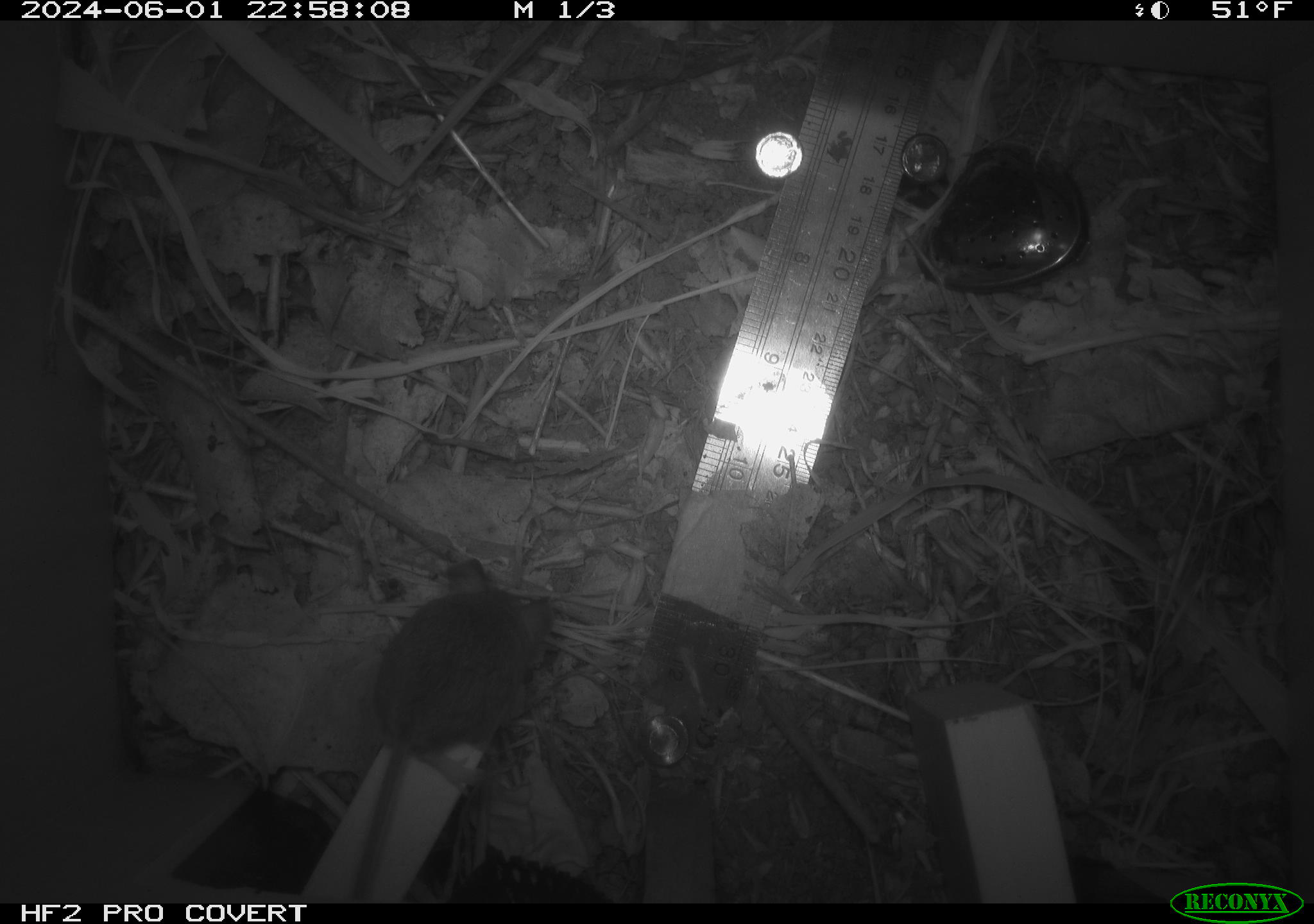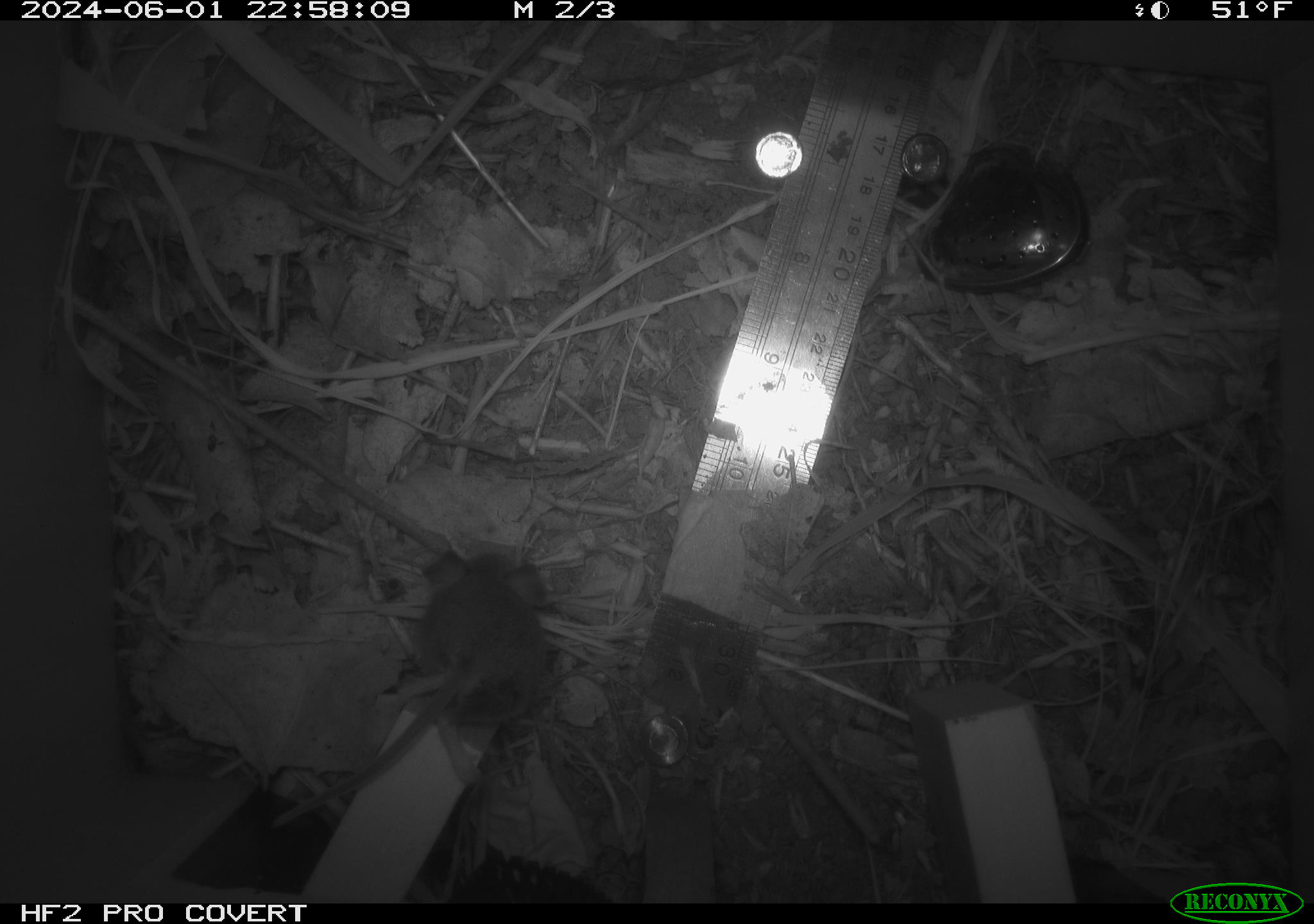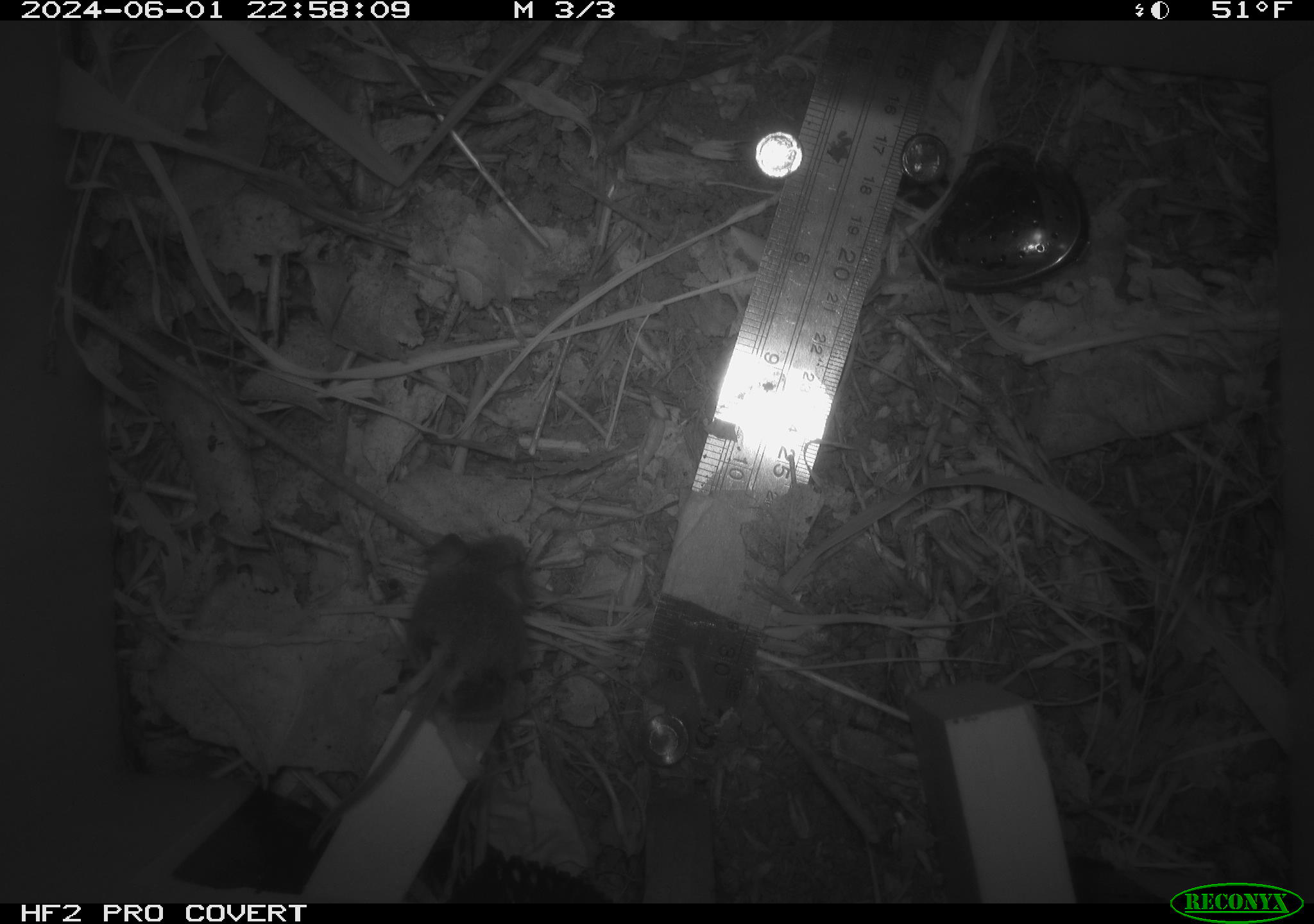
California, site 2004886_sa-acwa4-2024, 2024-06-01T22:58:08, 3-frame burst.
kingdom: Animalia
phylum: Chordata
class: Mammalia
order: Rodentia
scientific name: Rodentia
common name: mouse species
Mouse species (Rodentia).